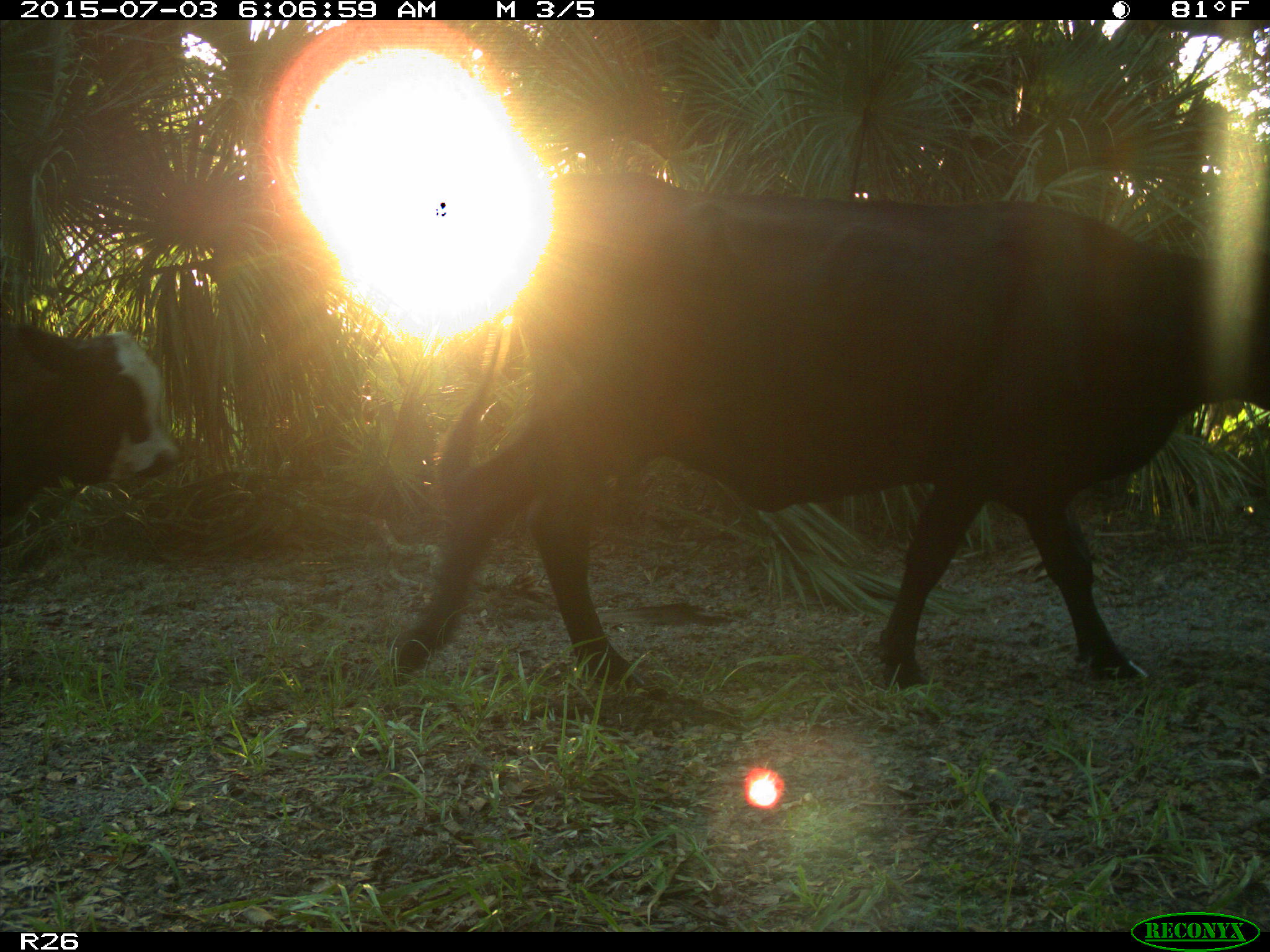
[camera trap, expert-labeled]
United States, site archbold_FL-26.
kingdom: Animalia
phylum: Chordata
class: Mammalia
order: Artiodactyla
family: Bovidae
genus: Bos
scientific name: Bos taurus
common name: domestic cow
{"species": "Bos taurus (domestic cow)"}